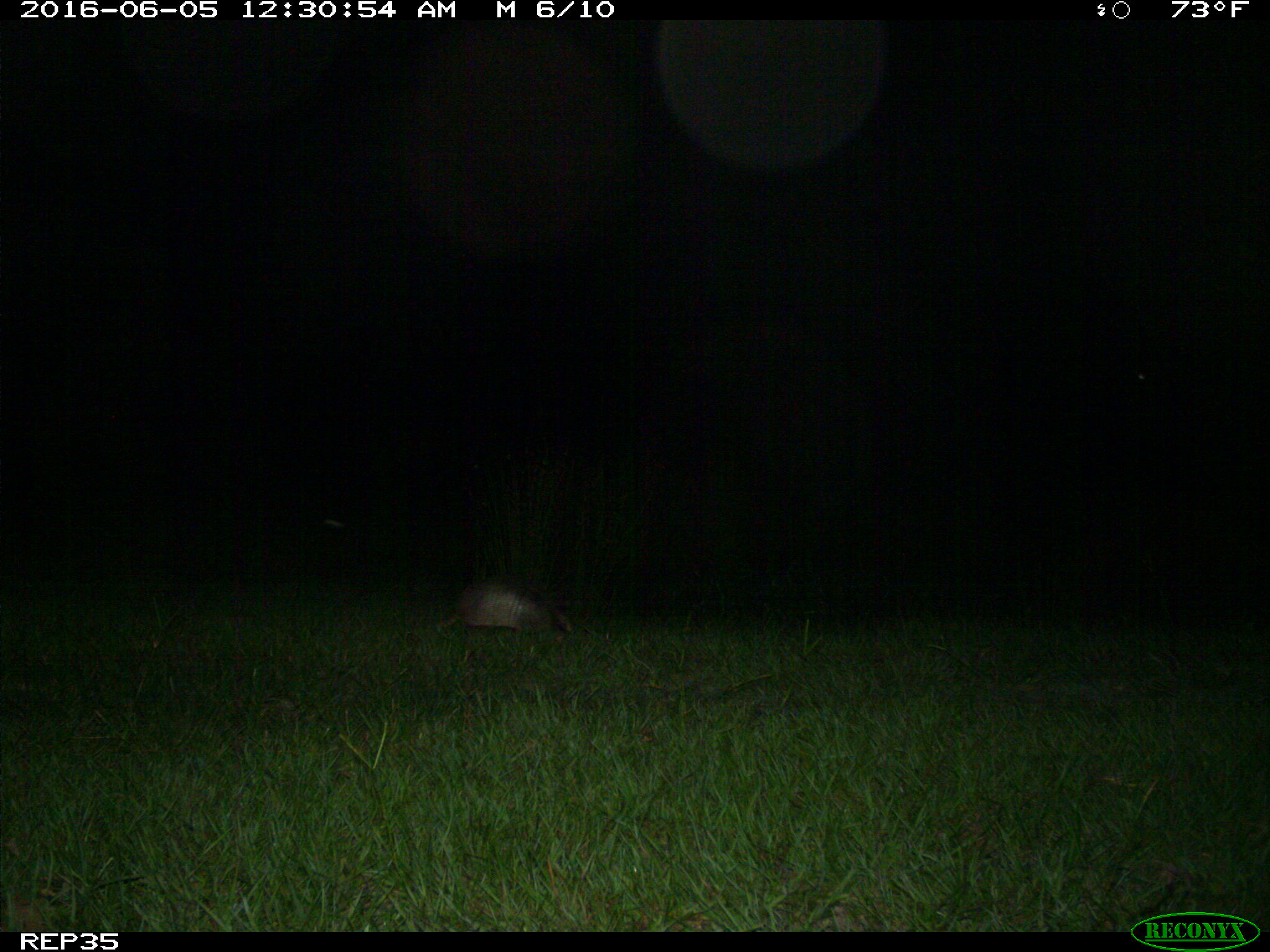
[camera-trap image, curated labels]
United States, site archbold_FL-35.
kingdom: Animalia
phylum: Chordata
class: Mammalia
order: Cingulata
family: Dasypodidae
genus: Dasypus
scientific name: Dasypus novemcinctus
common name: nine-banded armadillo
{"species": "Dasypus novemcinctus (nine-banded armadillo)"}